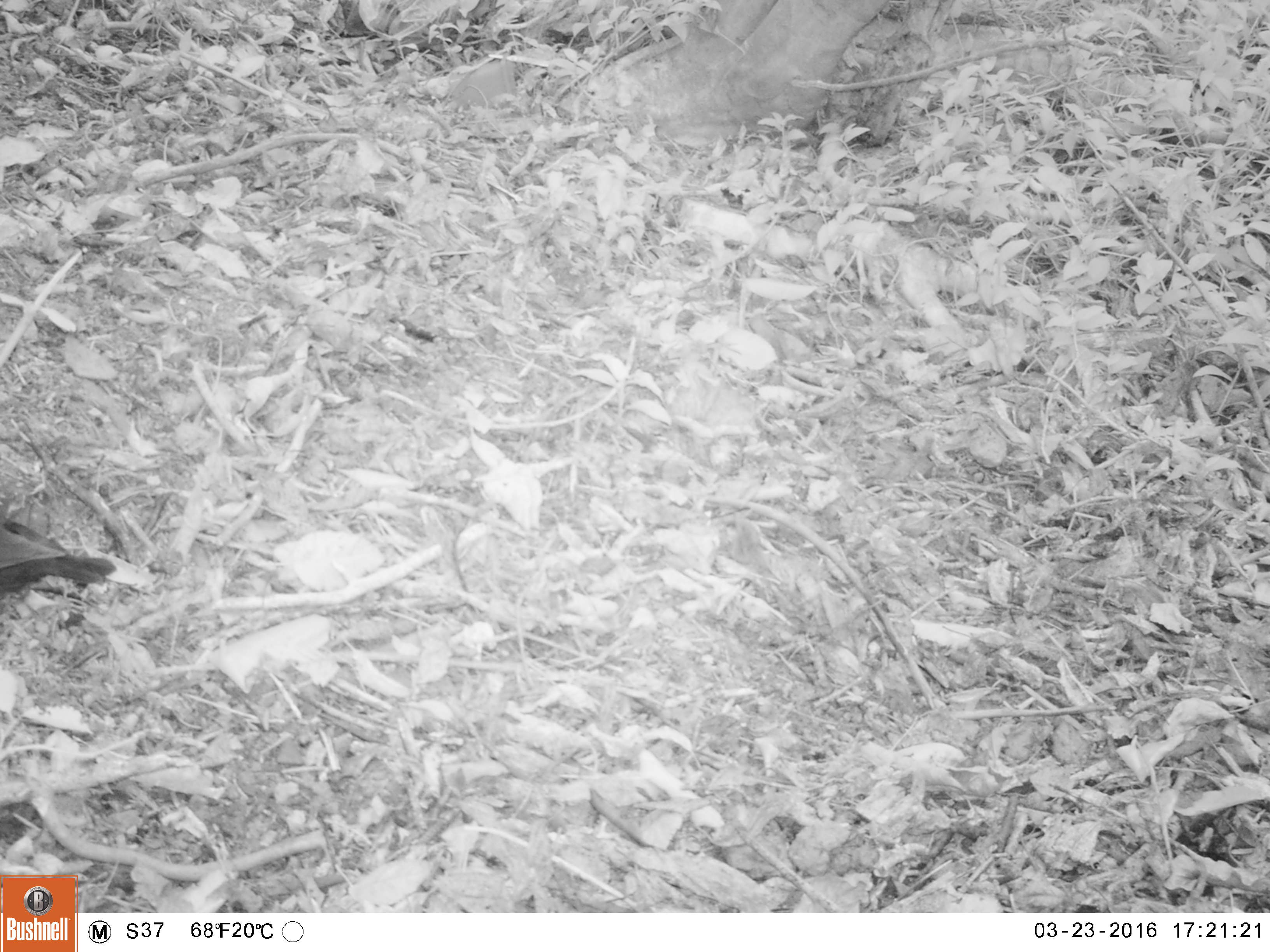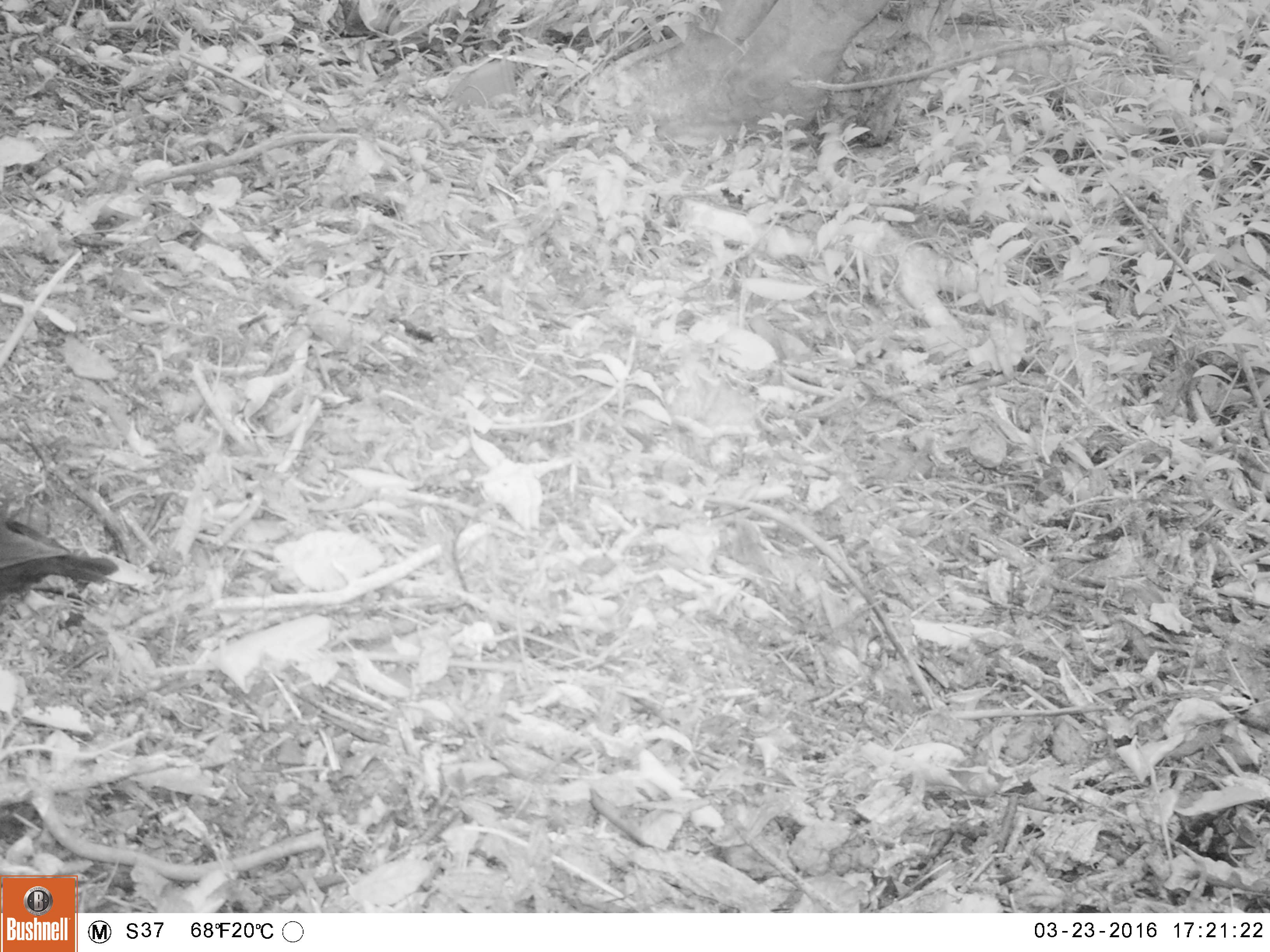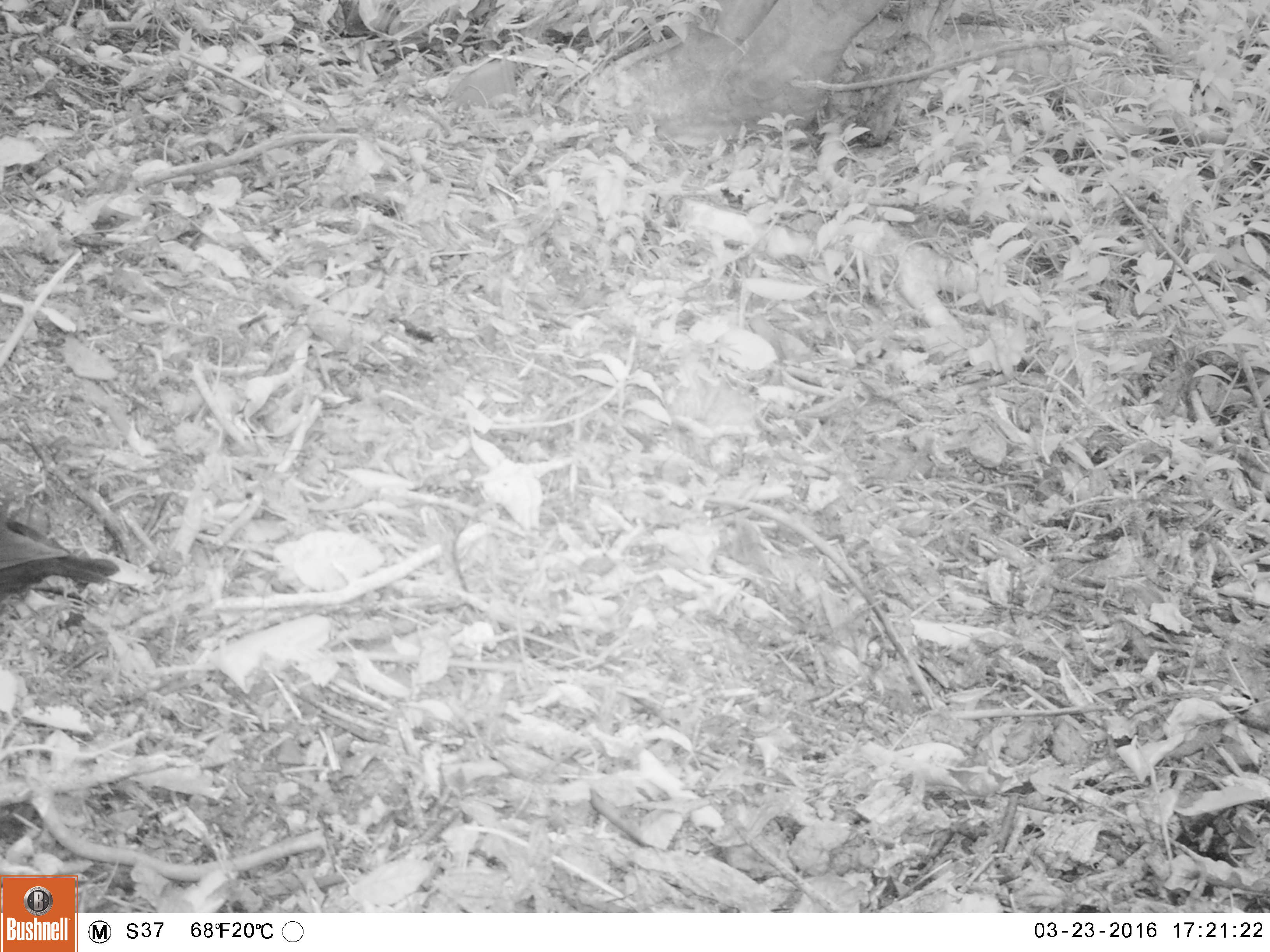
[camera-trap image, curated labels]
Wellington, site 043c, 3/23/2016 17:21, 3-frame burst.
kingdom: Animalia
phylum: Chordata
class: Aves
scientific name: Aves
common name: bird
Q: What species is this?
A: Bird (Aves).